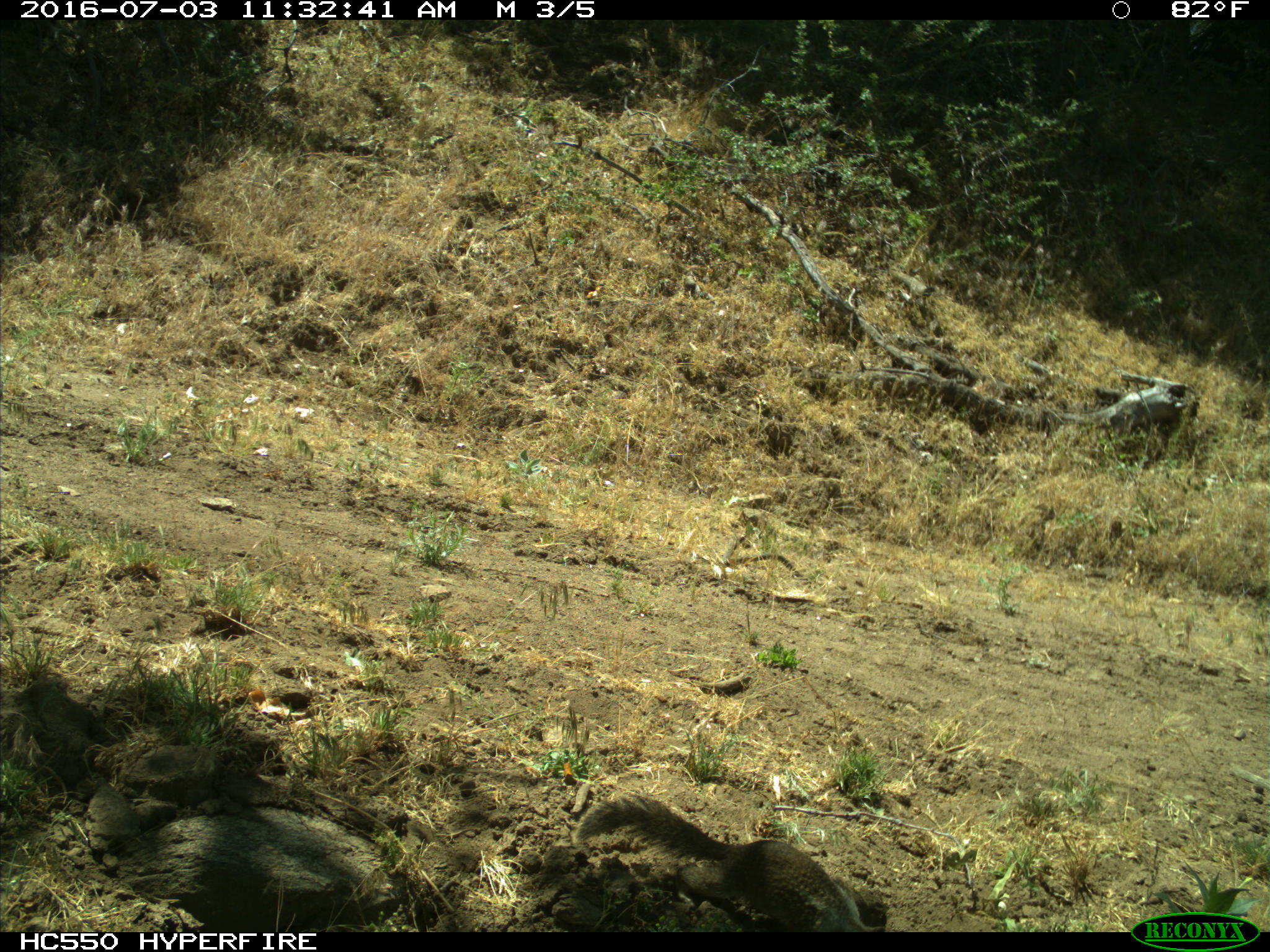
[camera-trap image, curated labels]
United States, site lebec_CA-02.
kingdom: Animalia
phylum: Chordata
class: Mammalia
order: Rodentia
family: Sciuridae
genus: Otospermophilus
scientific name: Otospermophilus beecheyi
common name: california ground squirrel